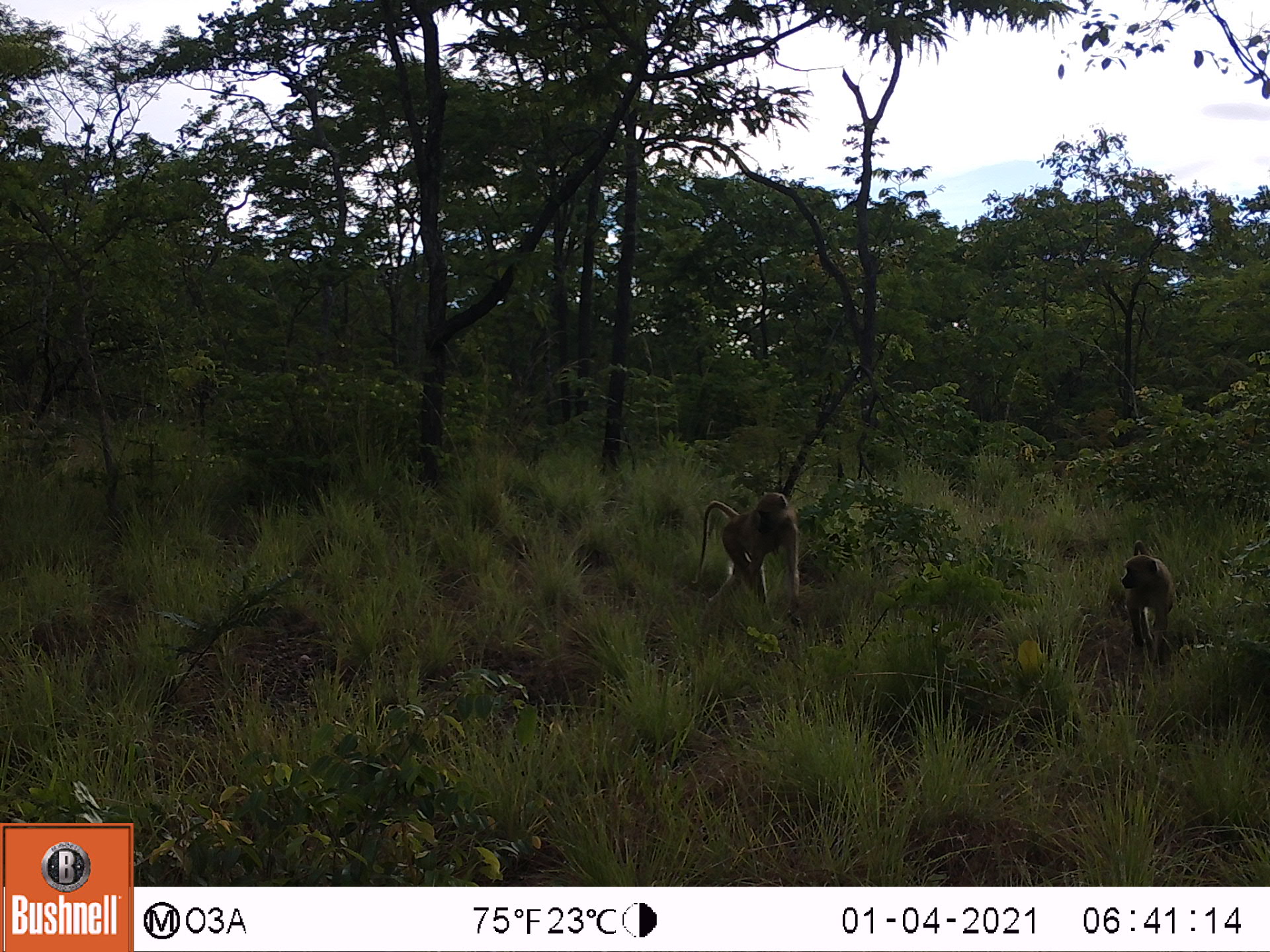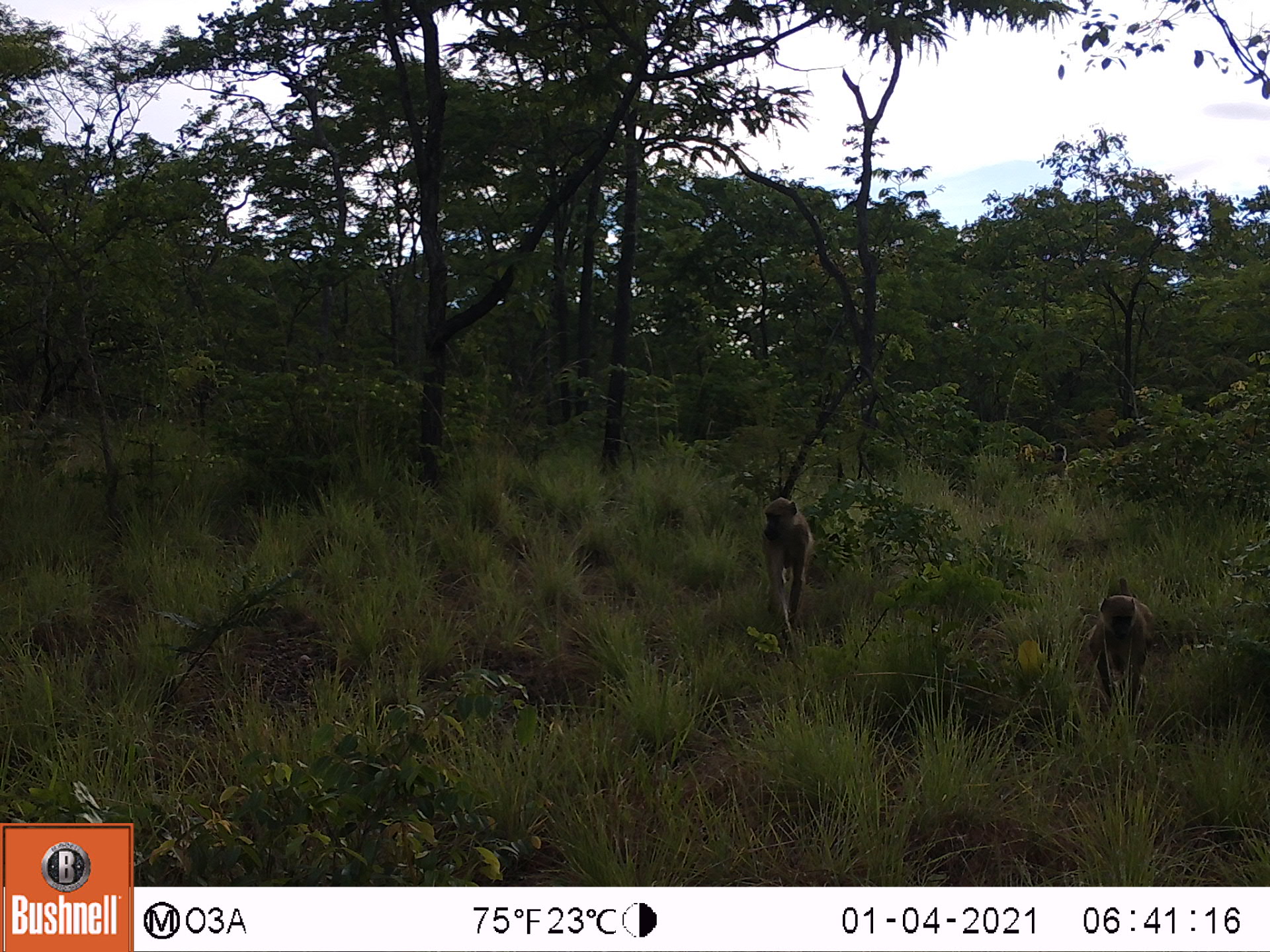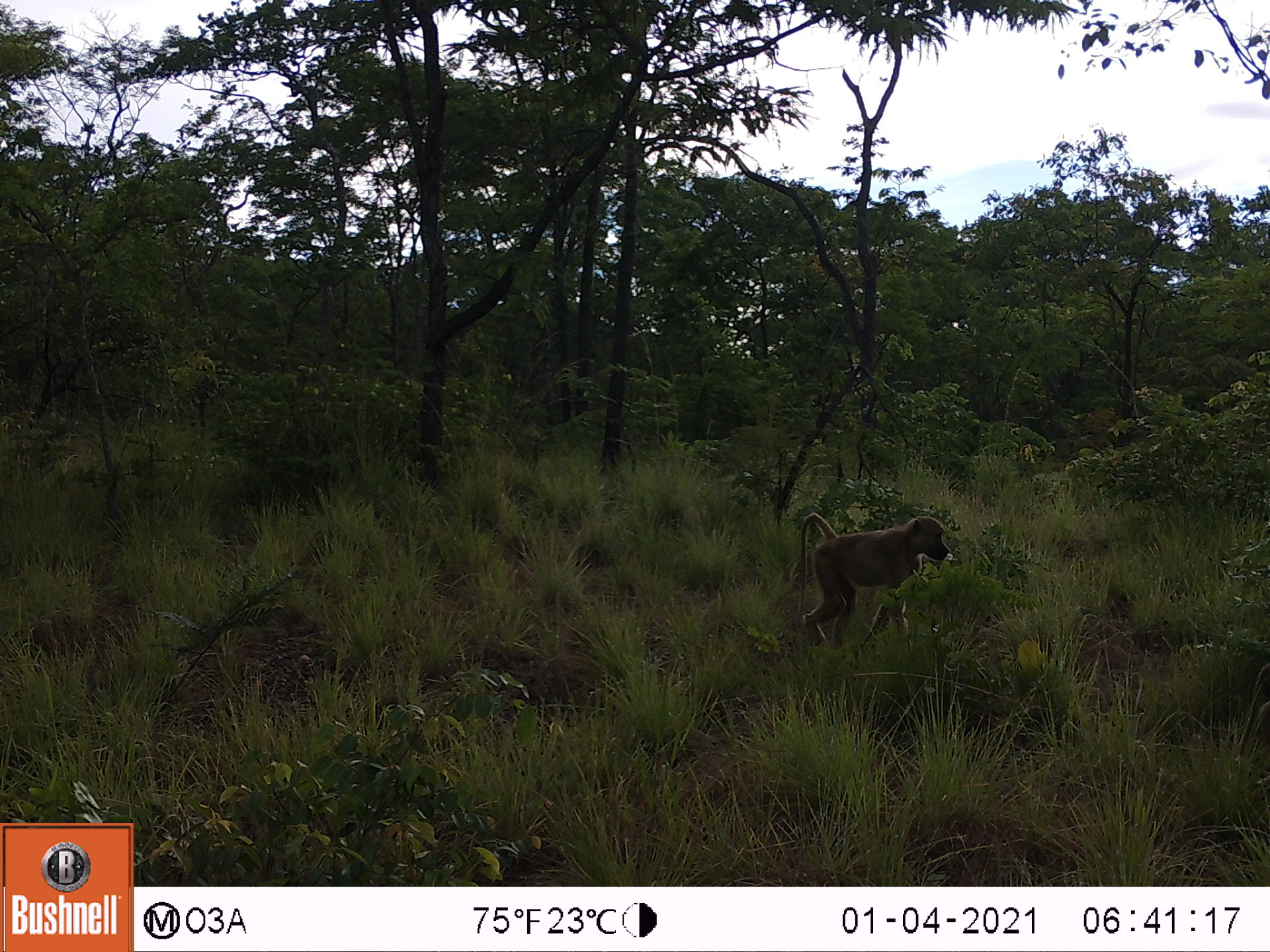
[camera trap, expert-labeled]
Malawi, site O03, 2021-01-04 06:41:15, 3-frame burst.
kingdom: Animalia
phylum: Chordata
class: Mammalia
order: Primates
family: Cercopithecidae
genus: Papio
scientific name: Papio cynocephalus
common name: yellow baboon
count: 2